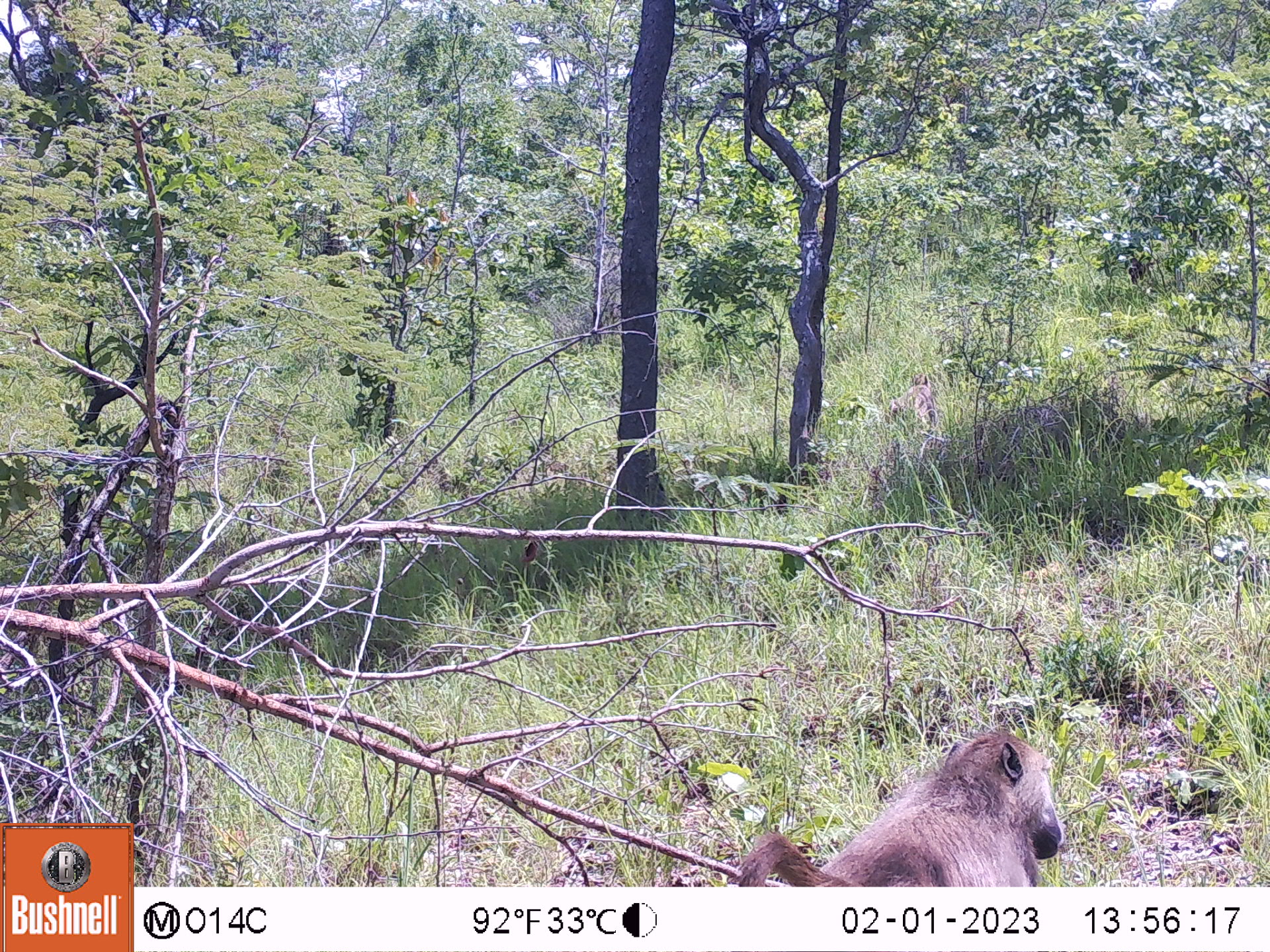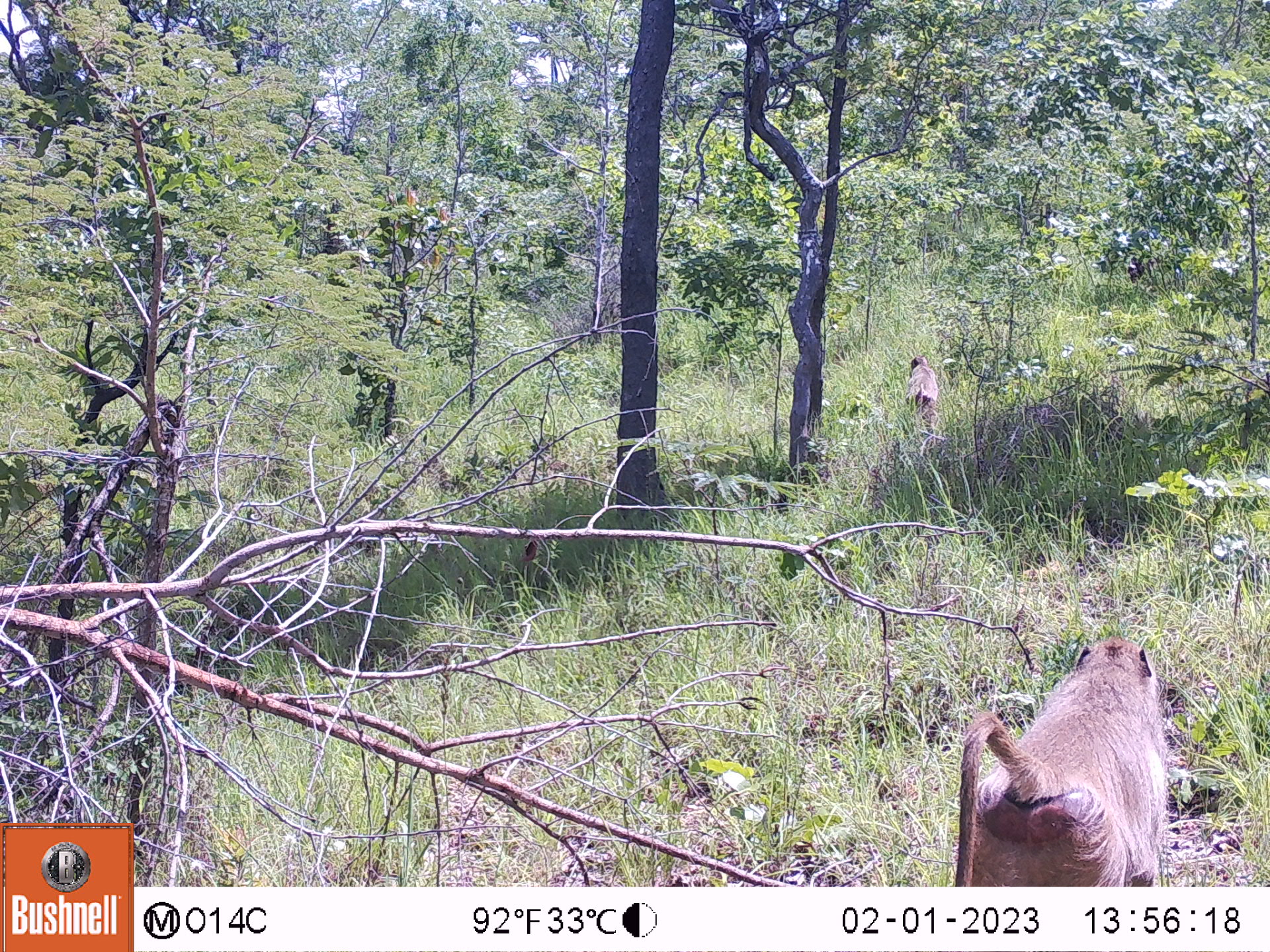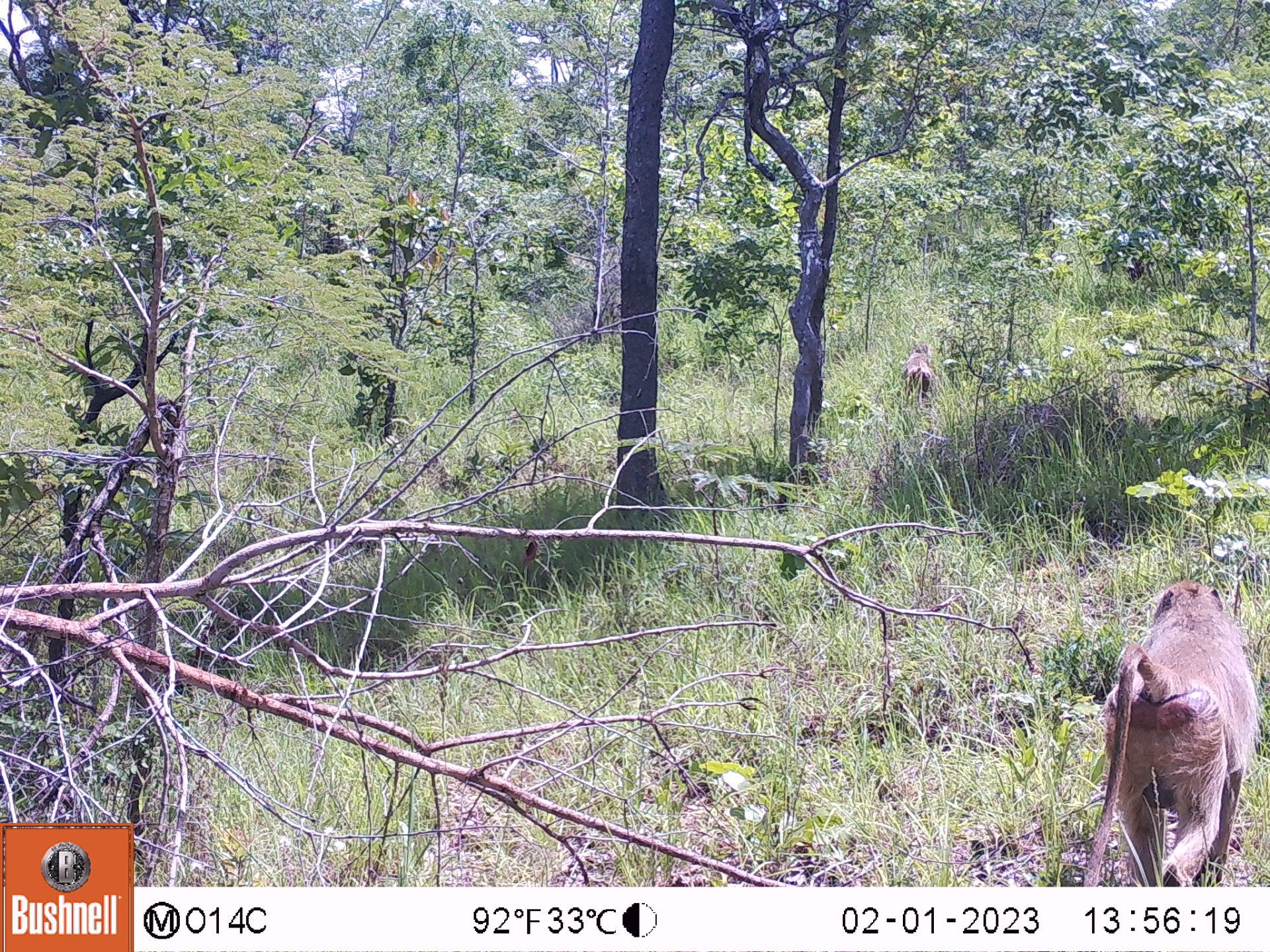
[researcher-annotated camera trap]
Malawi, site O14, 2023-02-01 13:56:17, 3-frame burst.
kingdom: Animalia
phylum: Chordata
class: Mammalia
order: Primates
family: Cercopithecidae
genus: Papio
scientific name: Papio cynocephalus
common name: yellow baboon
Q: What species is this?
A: Yellow baboon (Papio cynocephalus).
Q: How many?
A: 1.